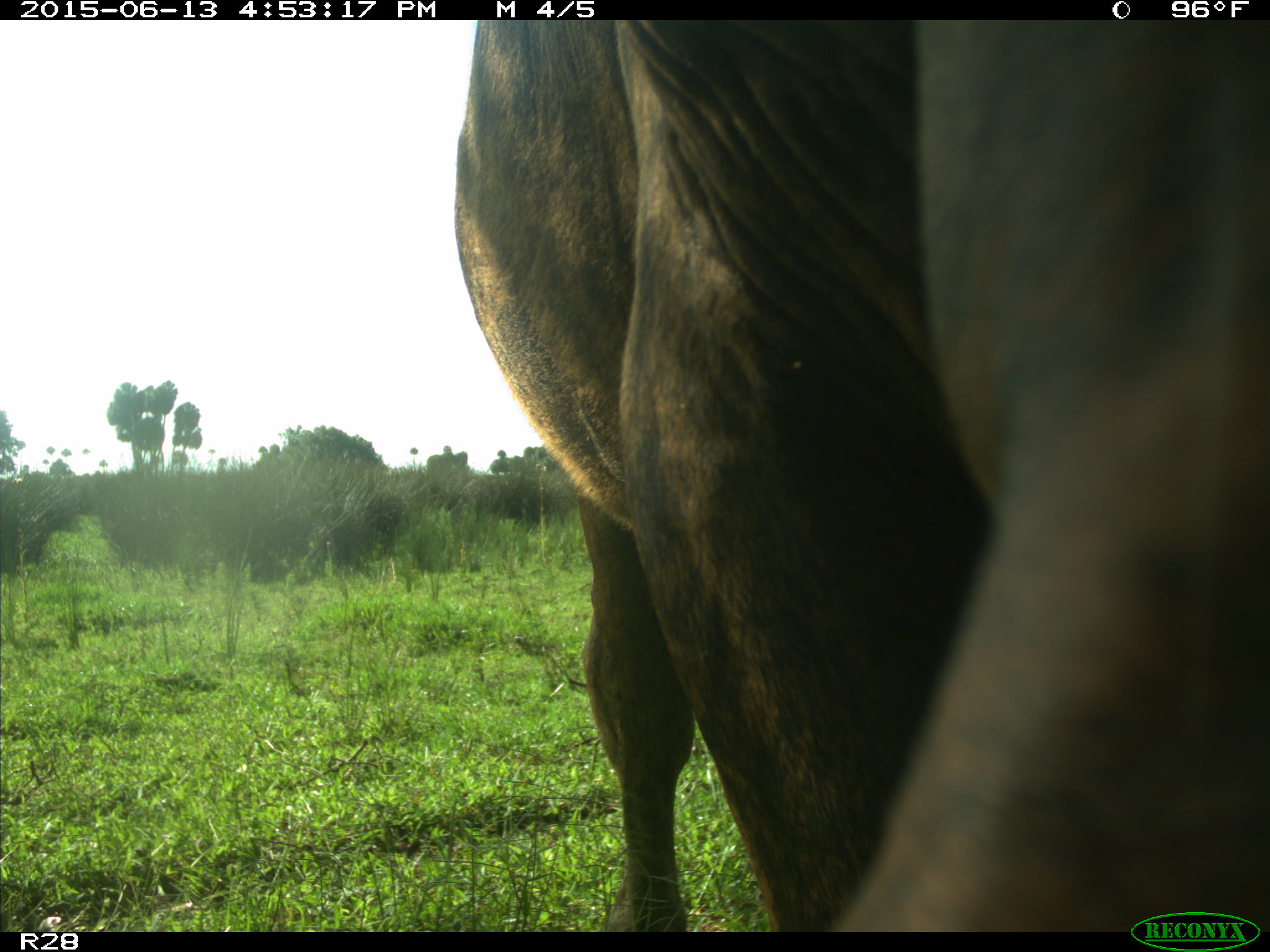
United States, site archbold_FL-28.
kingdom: Animalia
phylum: Chordata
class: Mammalia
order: Artiodactyla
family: Bovidae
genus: Bos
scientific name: Bos taurus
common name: domestic cow